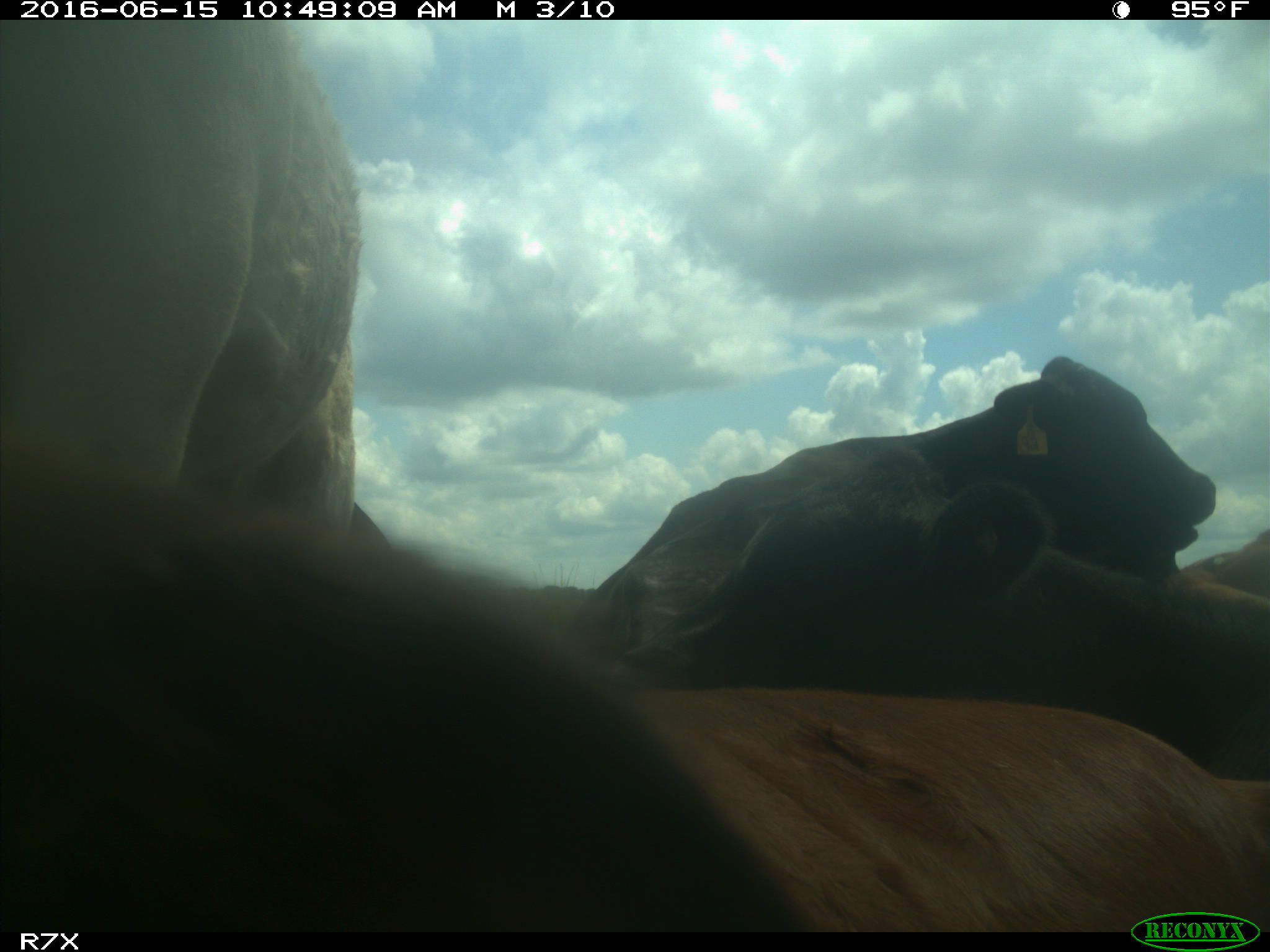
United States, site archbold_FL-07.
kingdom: Animalia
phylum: Chordata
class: Mammalia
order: Artiodactyla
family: Bovidae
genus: Bos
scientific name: Bos taurus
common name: domestic cow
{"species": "Bos taurus (domestic cow)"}